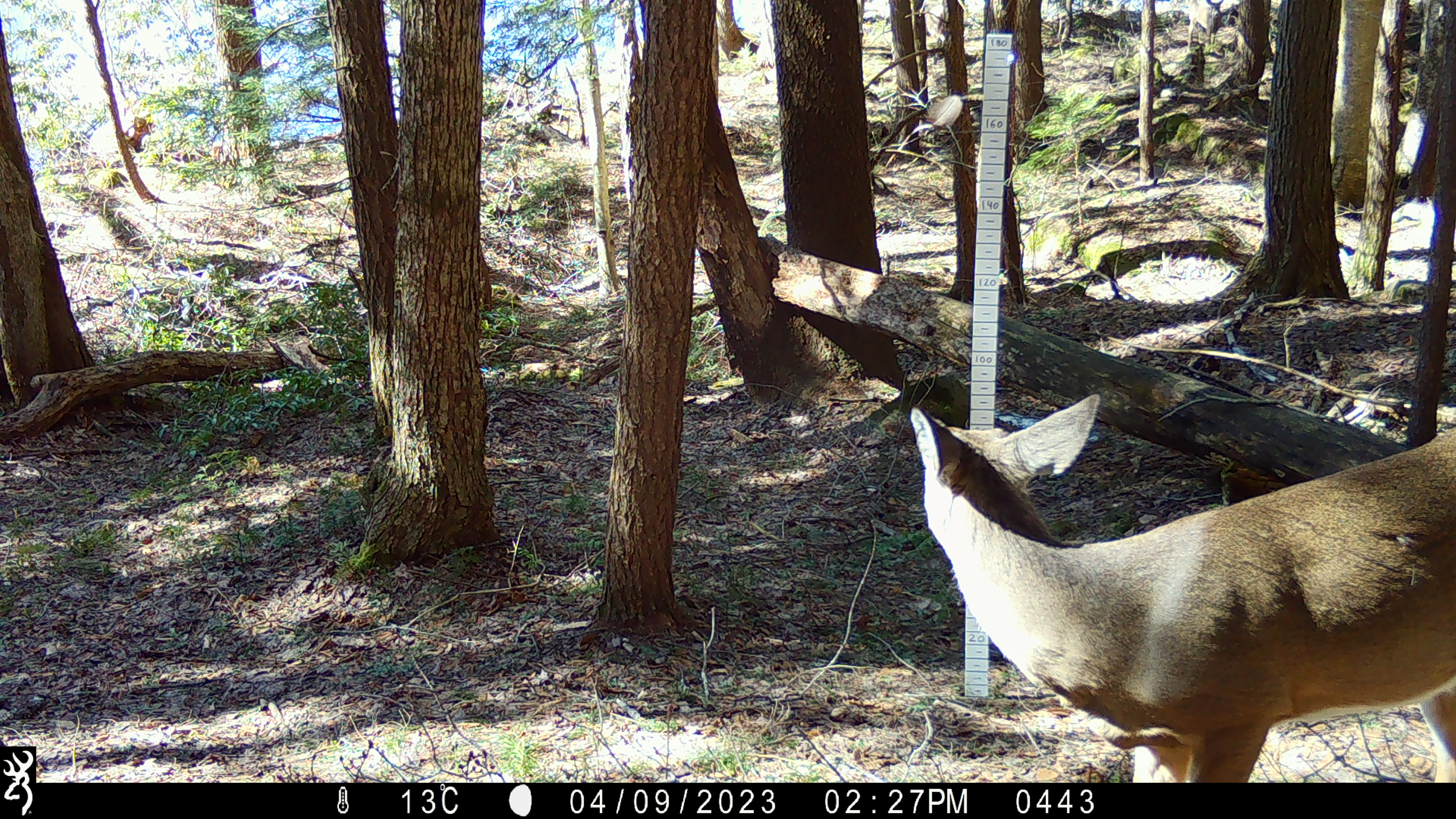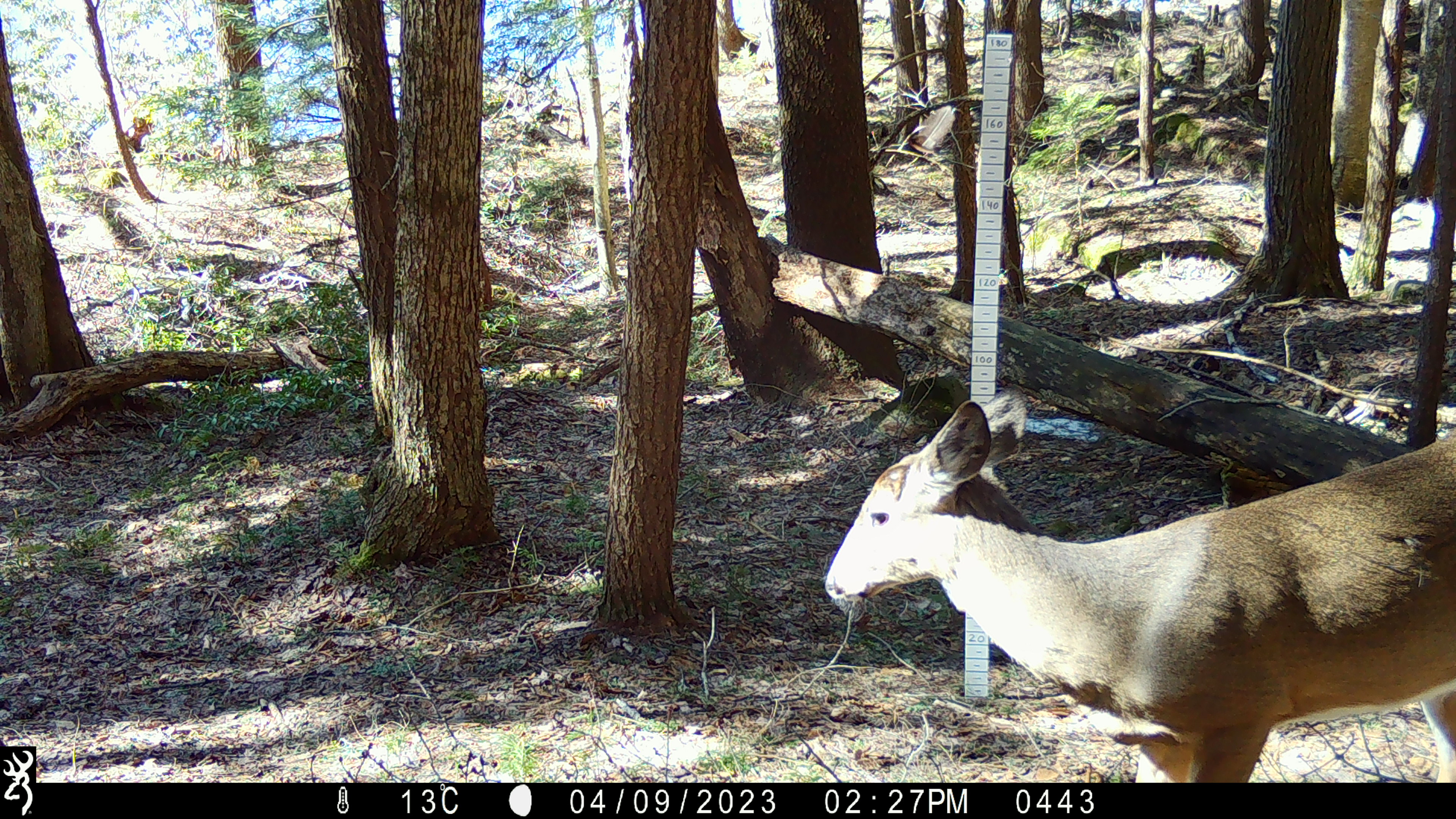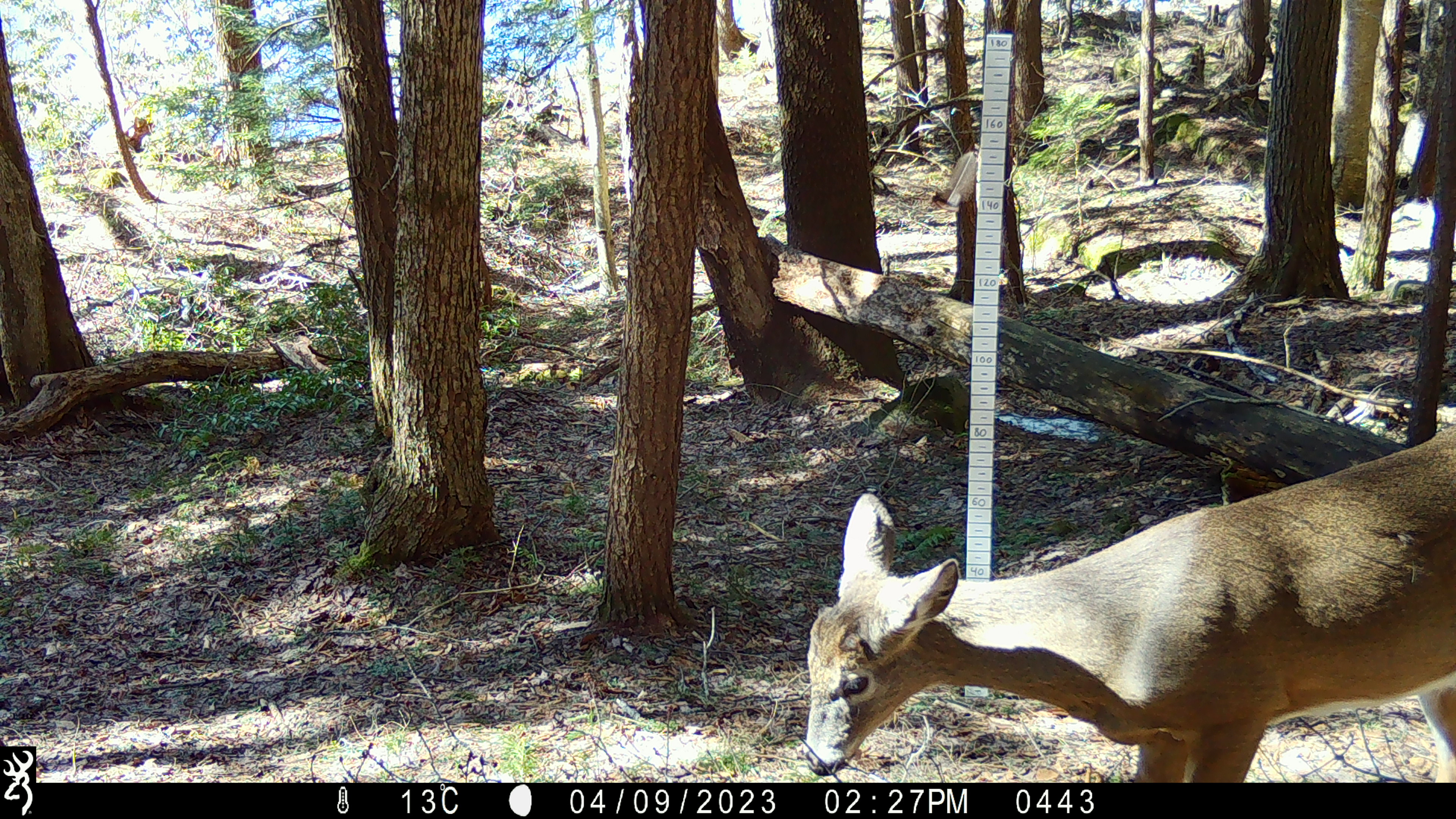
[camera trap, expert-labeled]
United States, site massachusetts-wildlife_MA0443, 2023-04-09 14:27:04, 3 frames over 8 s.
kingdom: Animalia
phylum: Chordata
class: Mammalia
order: Artiodactyla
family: Cervidae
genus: Odocoileus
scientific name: Odocoileus virginianus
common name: white-tailed deer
White-tailed deer (Odocoileus virginianus).